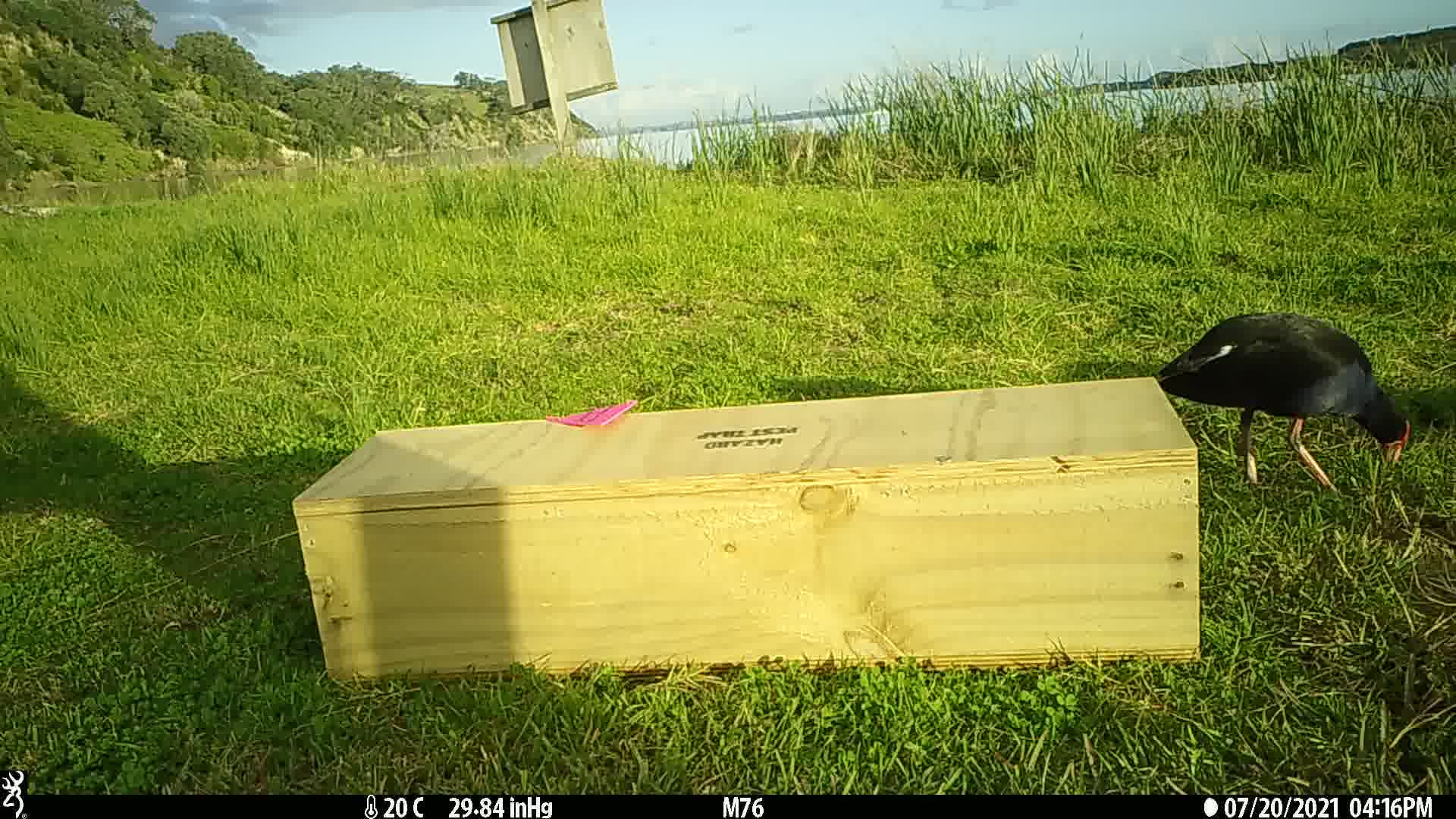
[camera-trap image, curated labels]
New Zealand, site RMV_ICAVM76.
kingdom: Animalia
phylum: Chordata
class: Aves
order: Gruiformes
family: Rallidae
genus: Porphyrio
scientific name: Porphyrio melanotus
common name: australasian swamphen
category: pukeko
Pukeko (australasian swamphen) (Porphyrio melanotus).